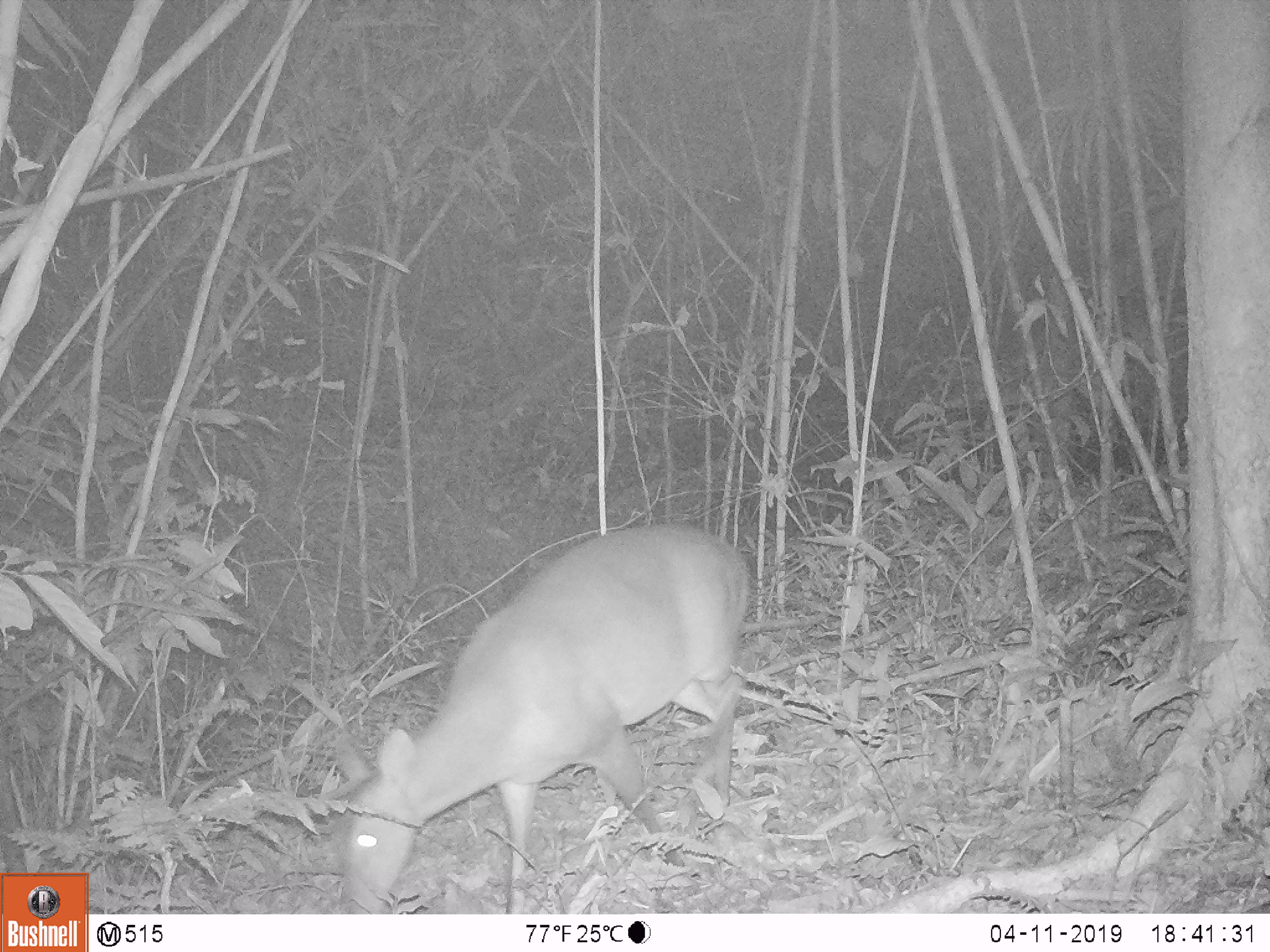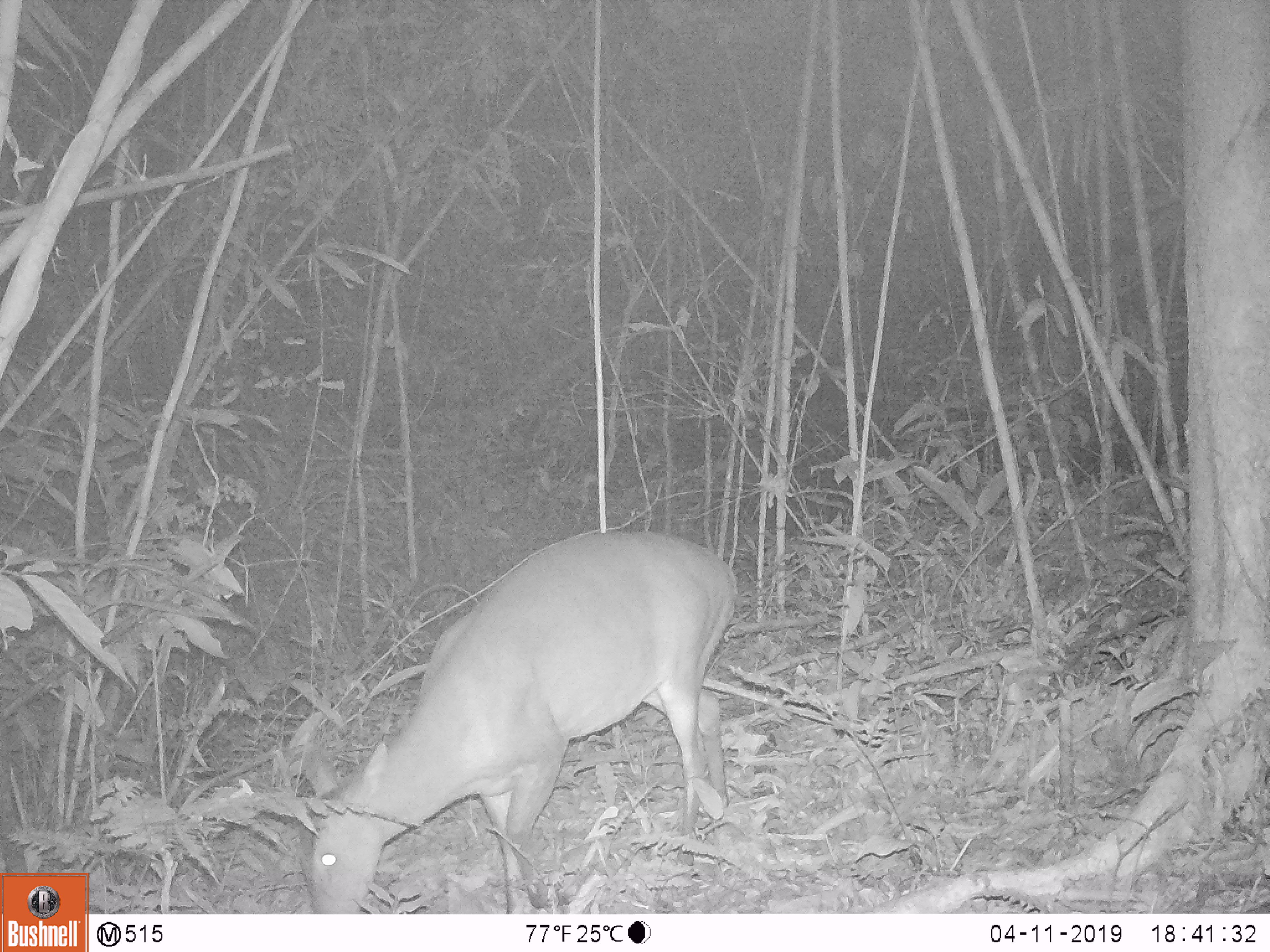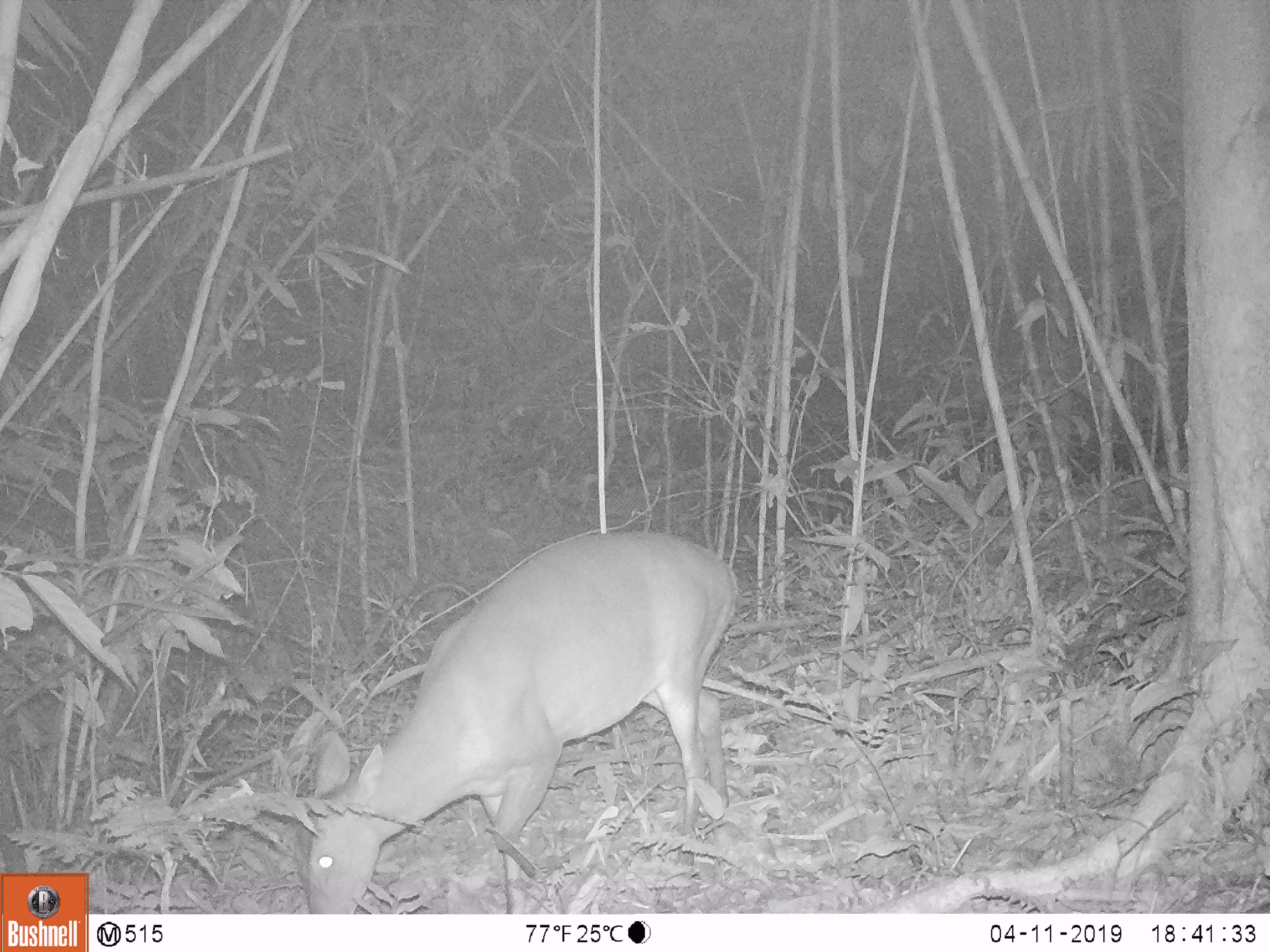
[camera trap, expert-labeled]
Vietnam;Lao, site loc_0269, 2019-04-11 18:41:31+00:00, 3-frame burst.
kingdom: Animalia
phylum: Chordata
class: Mammalia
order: Artiodactyla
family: Cervidae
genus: Muntiacus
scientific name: Muntiacus vuquangensis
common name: large-antlered muntjac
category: large antlered muntjac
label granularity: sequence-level